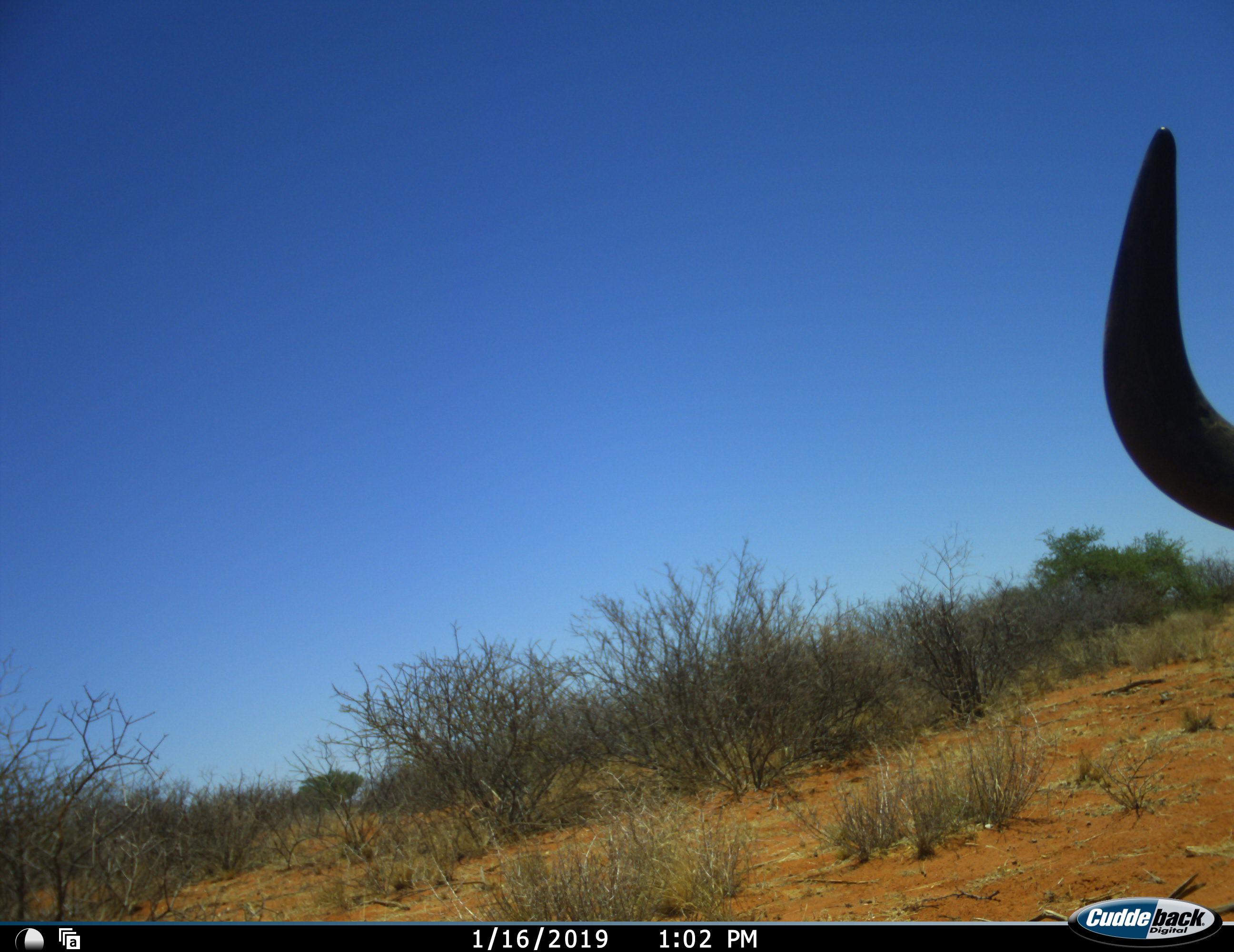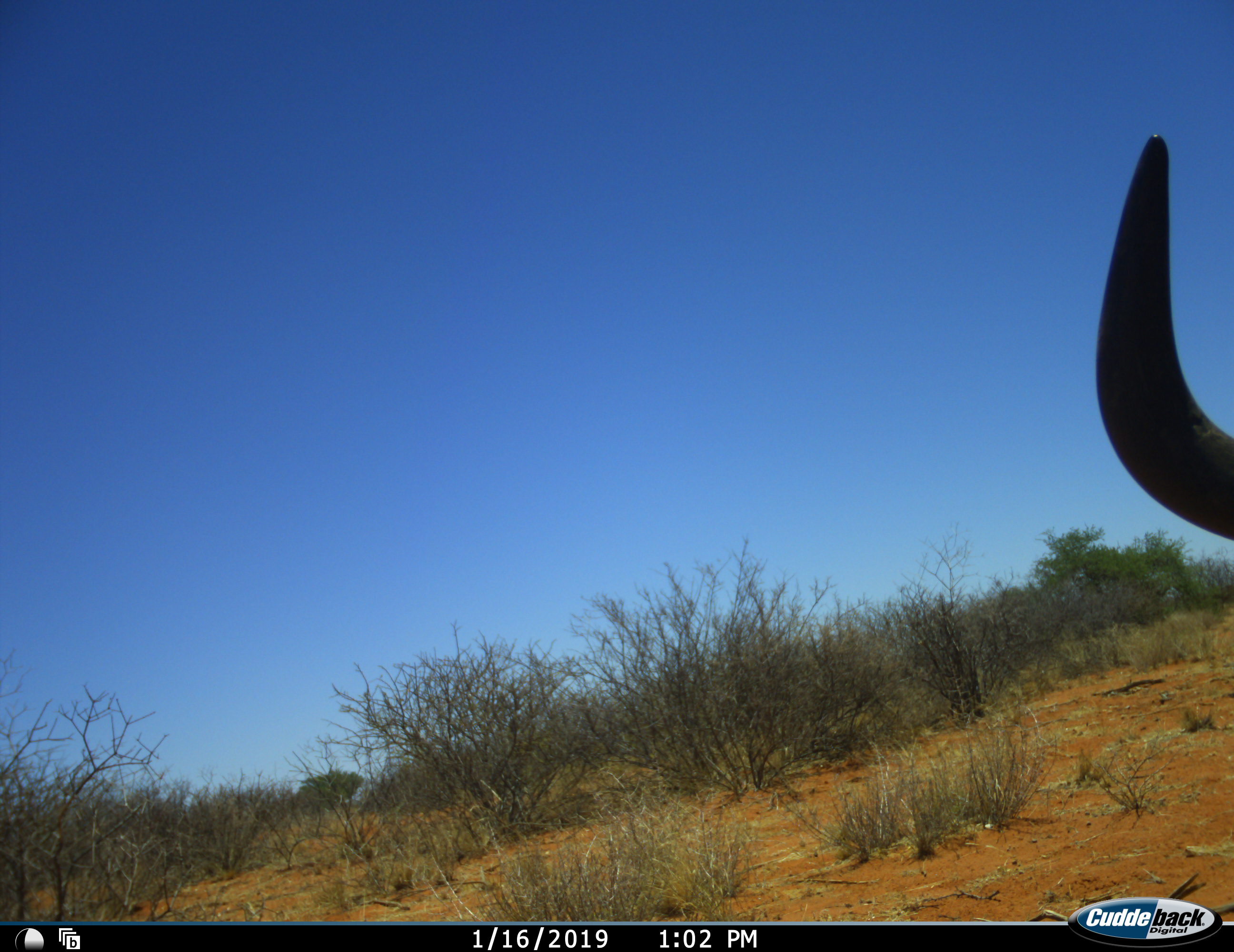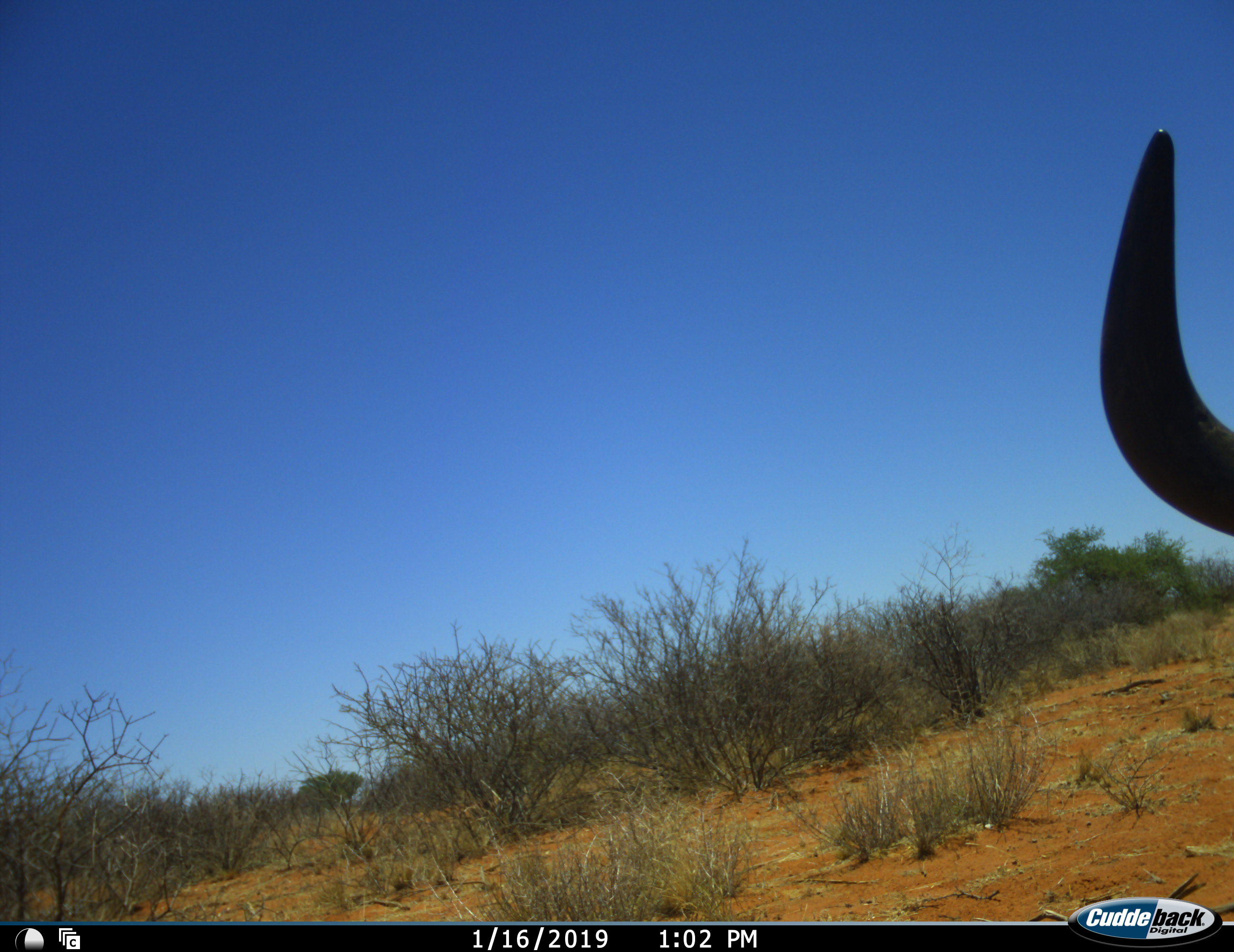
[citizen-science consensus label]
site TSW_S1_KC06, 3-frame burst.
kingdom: Animalia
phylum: Chordata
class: Mammalia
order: Artiodactyla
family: Bovidae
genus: Connochaetes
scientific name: Connochaetes taurinus taurinus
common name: blue wildebeest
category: wildebeestblue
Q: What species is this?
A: Wildebeestblue (blue wildebeest) (Connochaetes taurinus taurinus).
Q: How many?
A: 1.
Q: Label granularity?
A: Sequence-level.